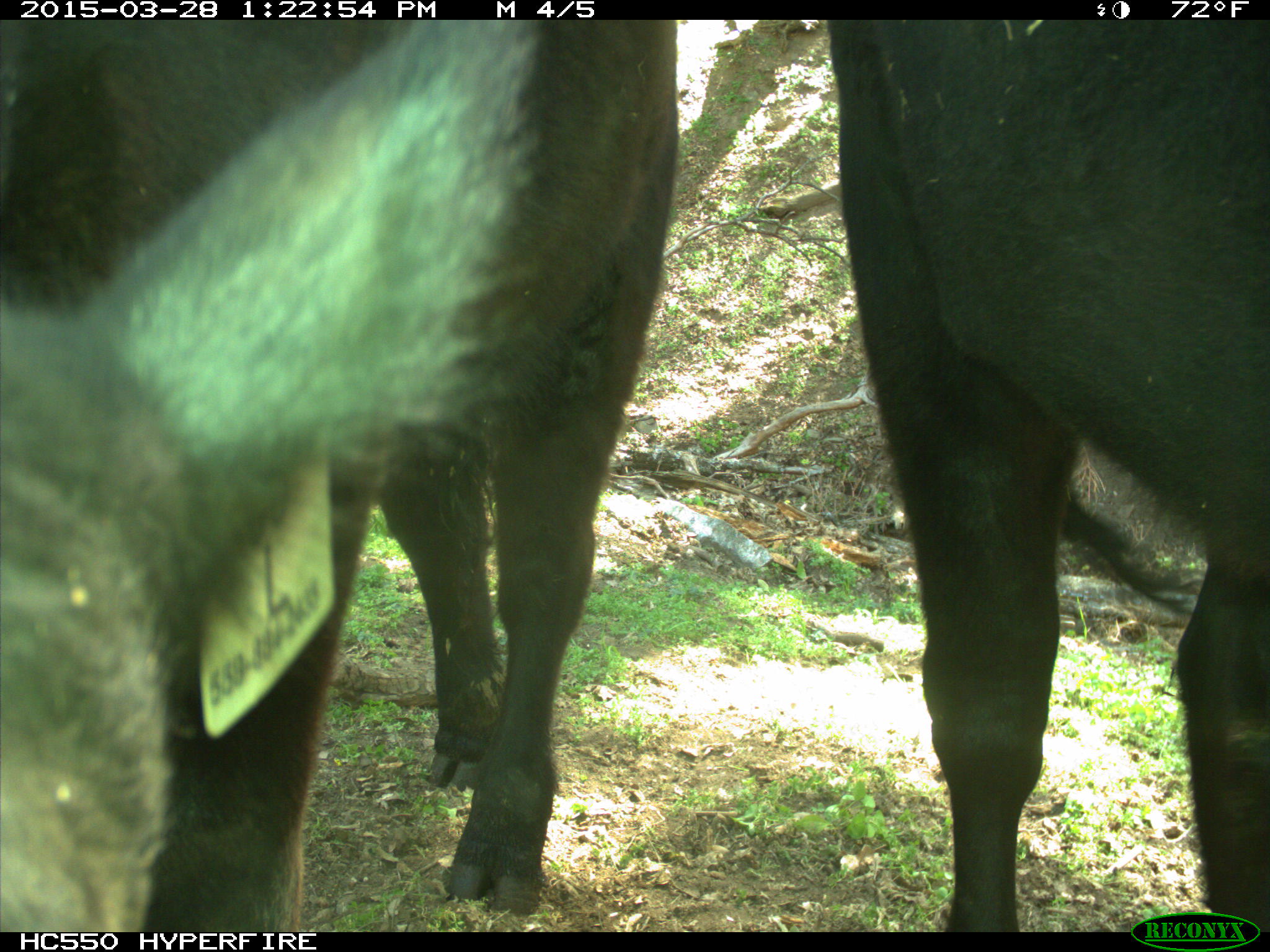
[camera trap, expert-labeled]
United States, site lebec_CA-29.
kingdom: Animalia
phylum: Chordata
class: Mammalia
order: Artiodactyla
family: Bovidae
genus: Bos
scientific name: Bos taurus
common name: domestic cow